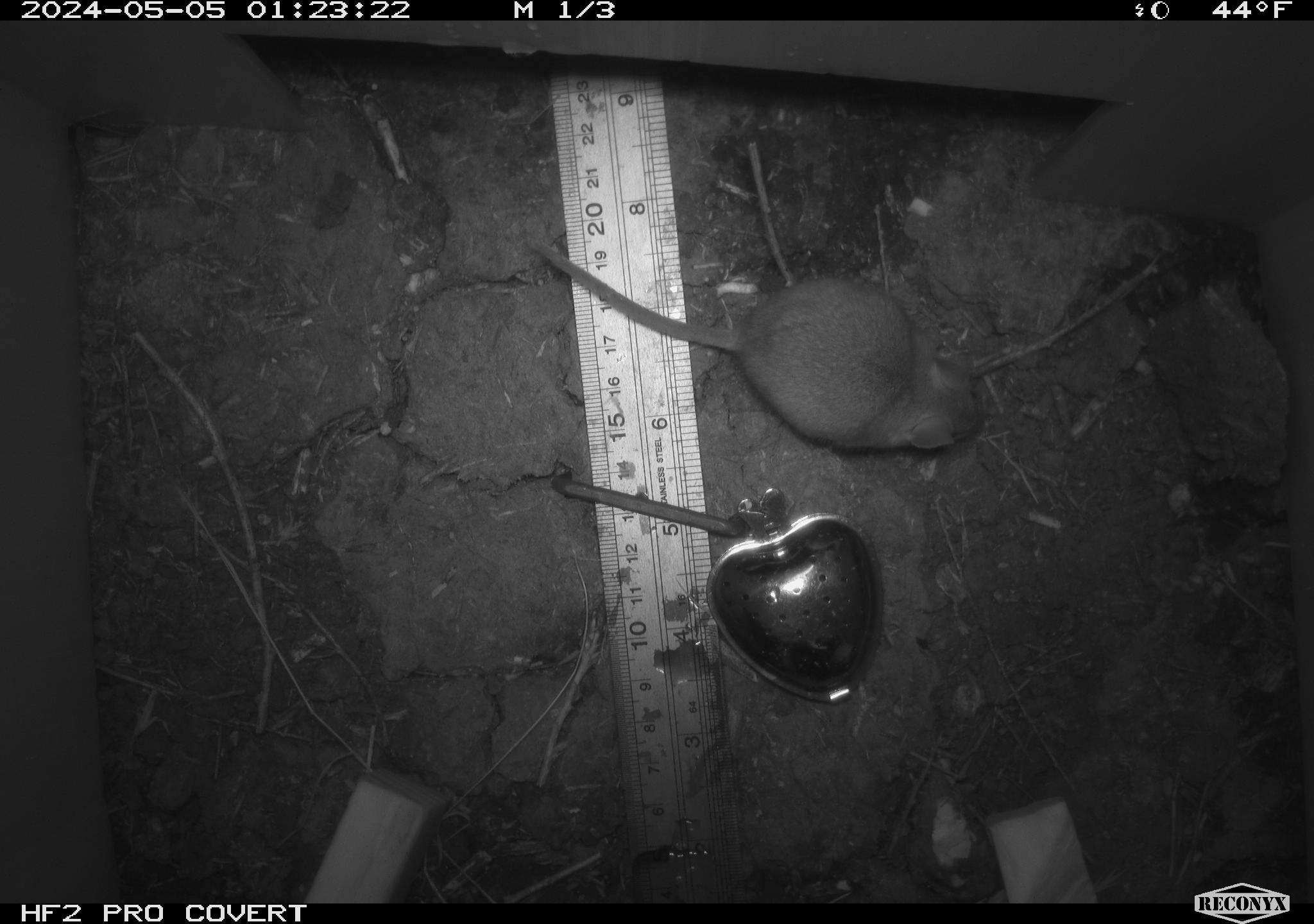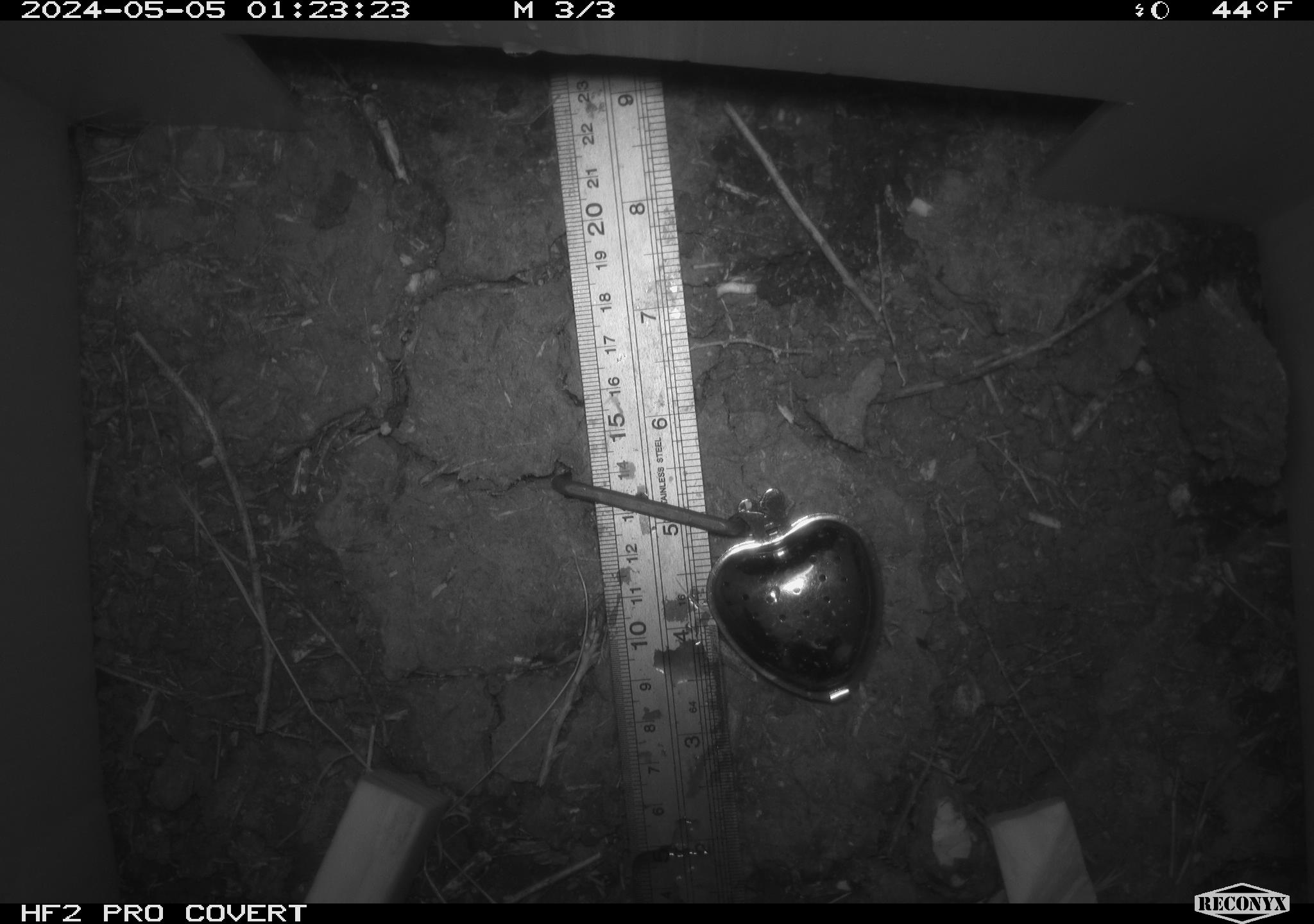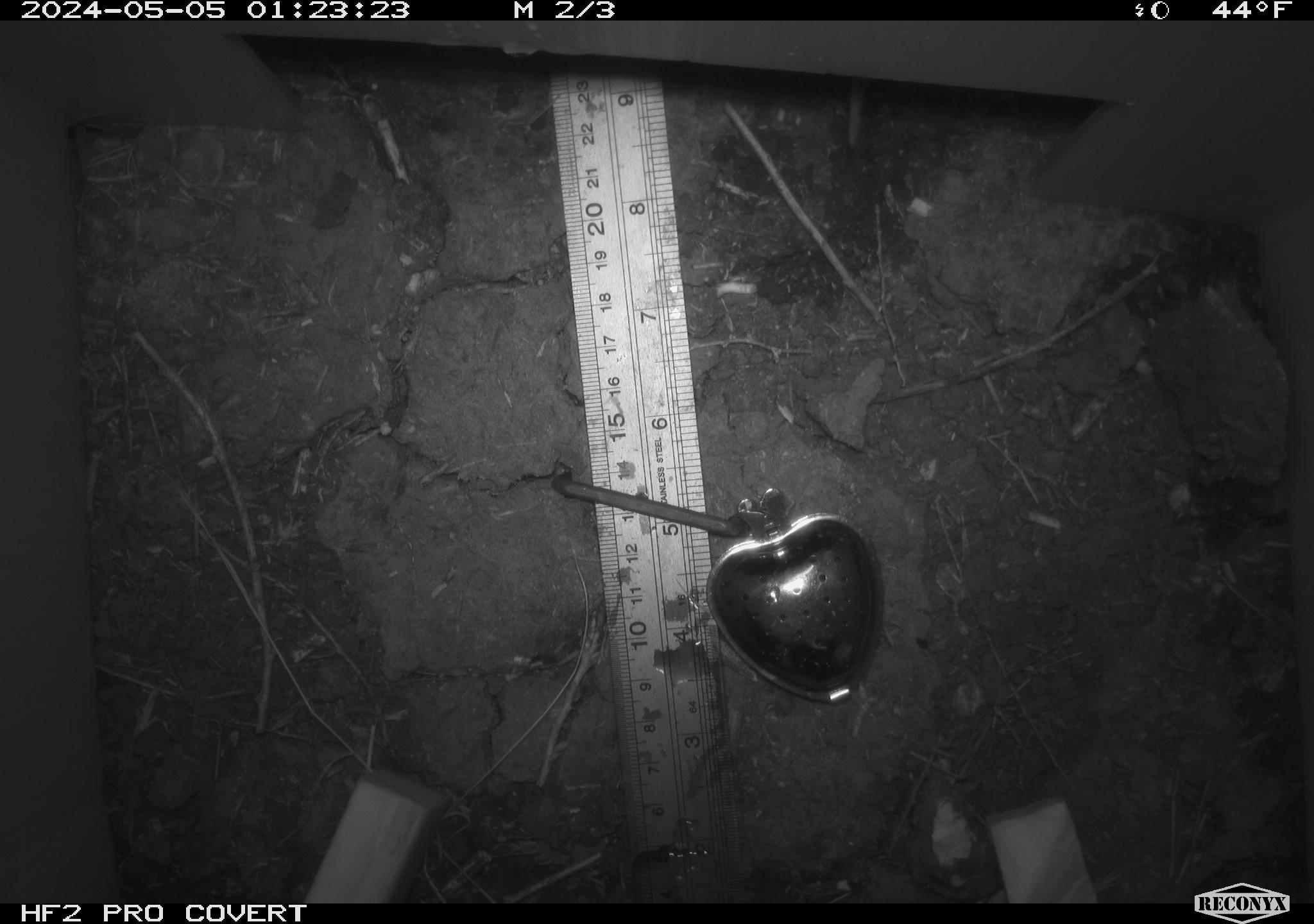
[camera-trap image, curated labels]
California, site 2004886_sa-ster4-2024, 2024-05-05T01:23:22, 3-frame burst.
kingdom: Animalia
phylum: Chordata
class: Mammalia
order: Rodentia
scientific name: Rodentia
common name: mouse species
Mouse species (Rodentia).